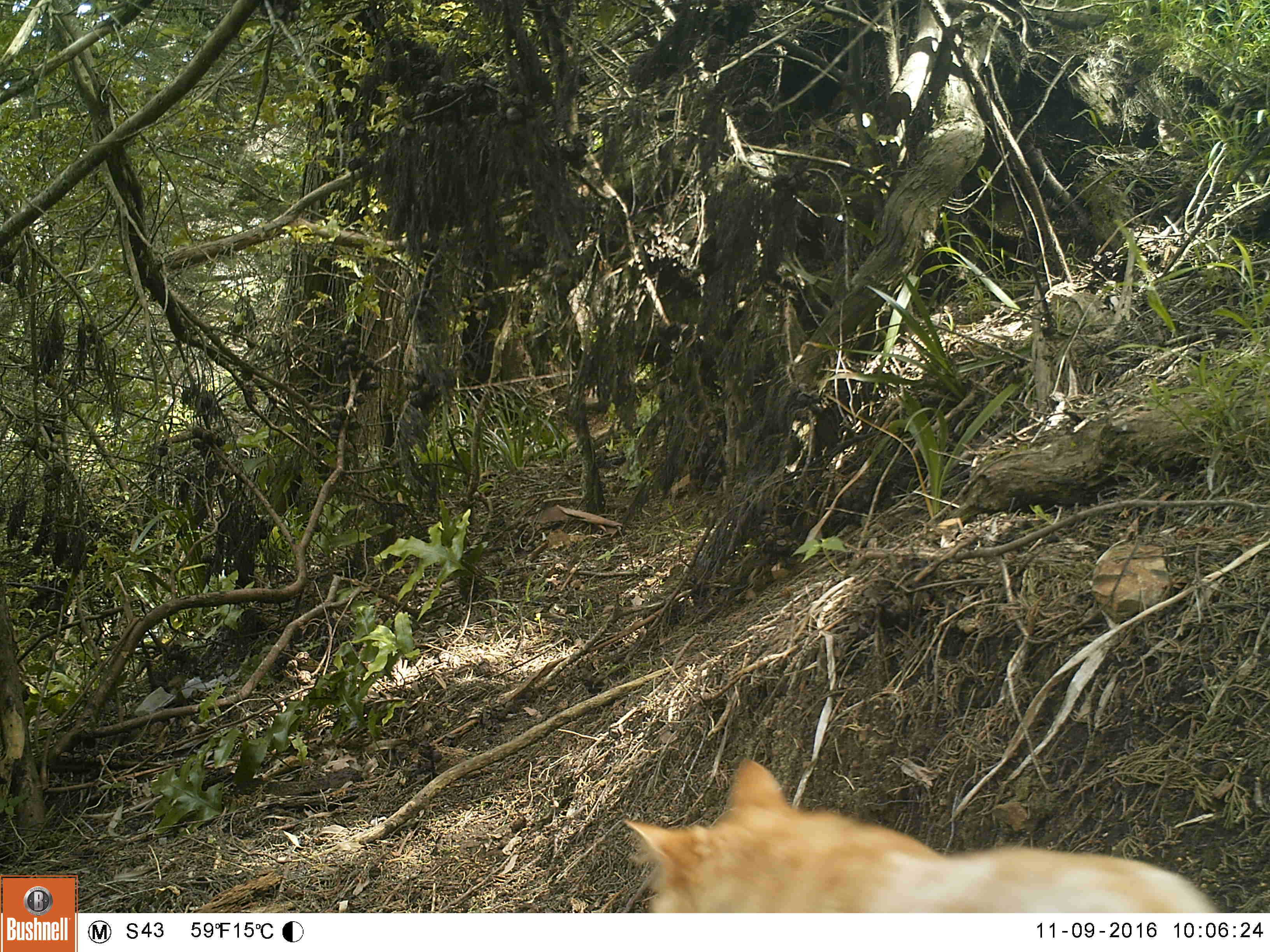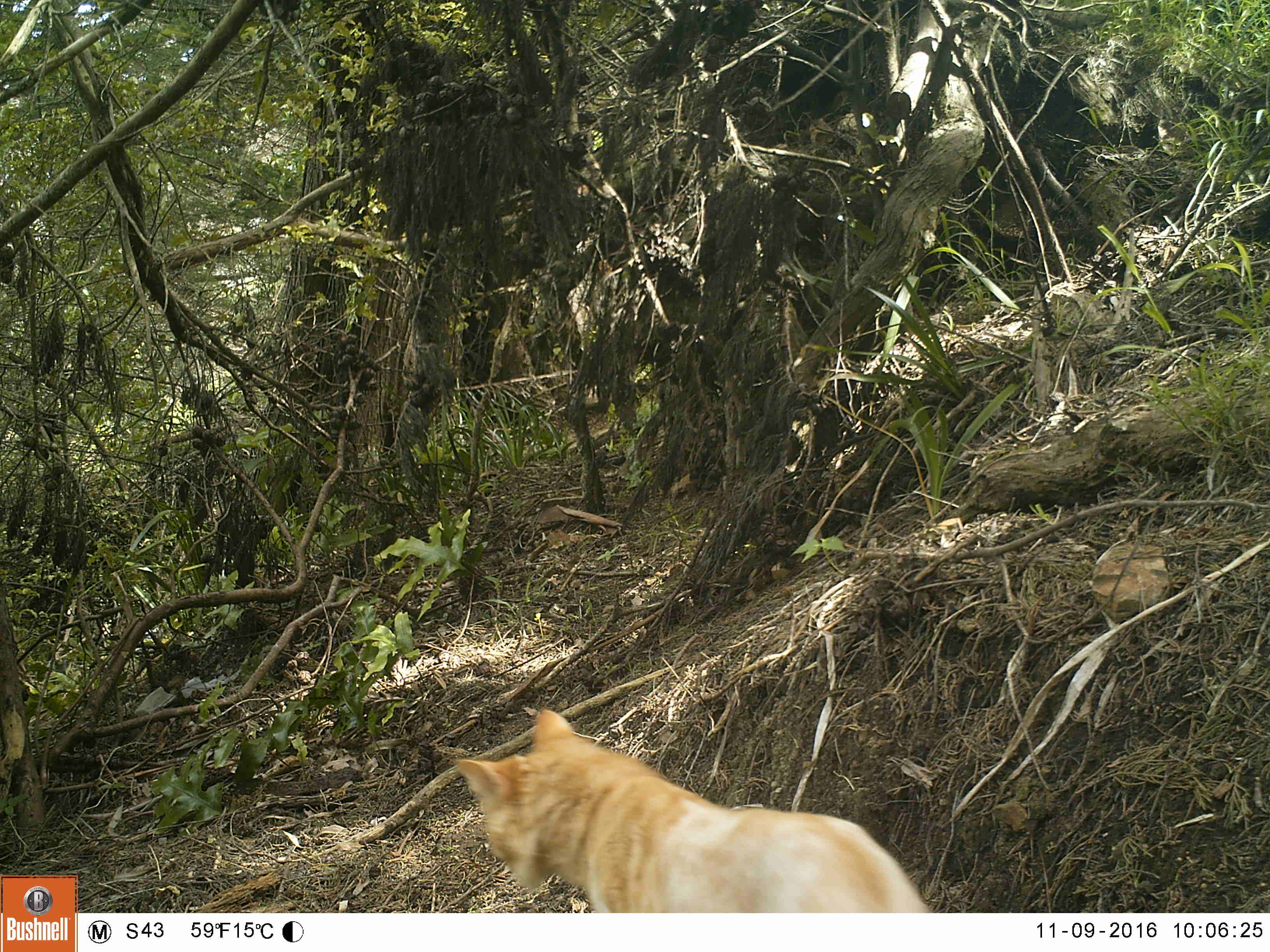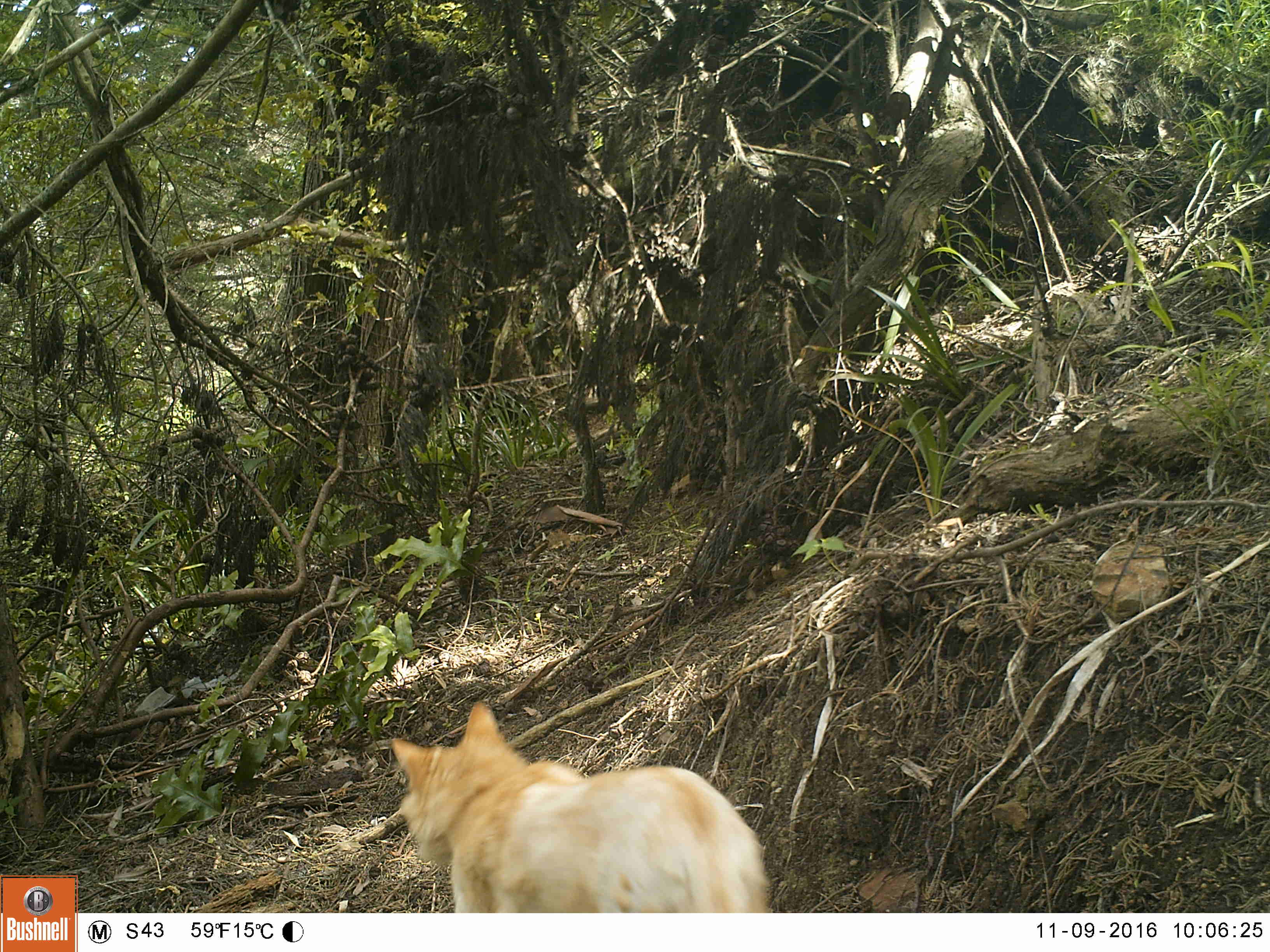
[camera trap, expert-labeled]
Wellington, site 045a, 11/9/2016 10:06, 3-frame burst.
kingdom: Animalia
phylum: Chordata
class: Mammalia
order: Carnivora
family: Felidae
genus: Felis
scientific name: Felis catus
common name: cat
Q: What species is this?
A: Cat (Felis catus).